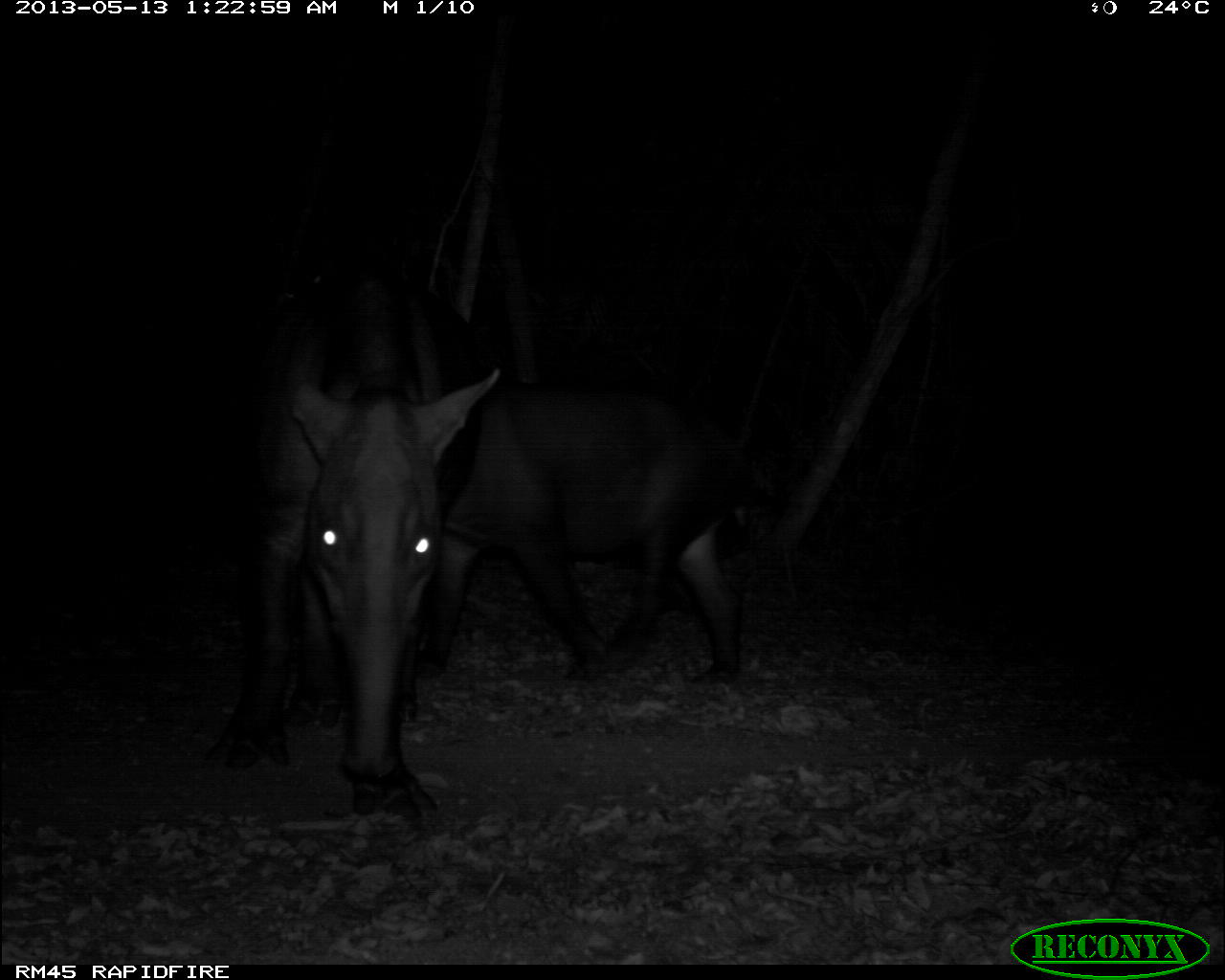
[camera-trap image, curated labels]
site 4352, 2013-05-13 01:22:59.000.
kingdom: Animalia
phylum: Chordata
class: Mammalia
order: Perissodactyla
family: Tapiridae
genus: Tapirus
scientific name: Tapirus bairdii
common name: baird's tapir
Tapirus bairdii (baird's tapir), count 2.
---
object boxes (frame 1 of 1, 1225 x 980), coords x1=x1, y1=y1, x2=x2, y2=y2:
tapirus bairdii: x1=229, y1=244, x2=496, y2=818; x1=418, y1=376, x2=766, y2=685